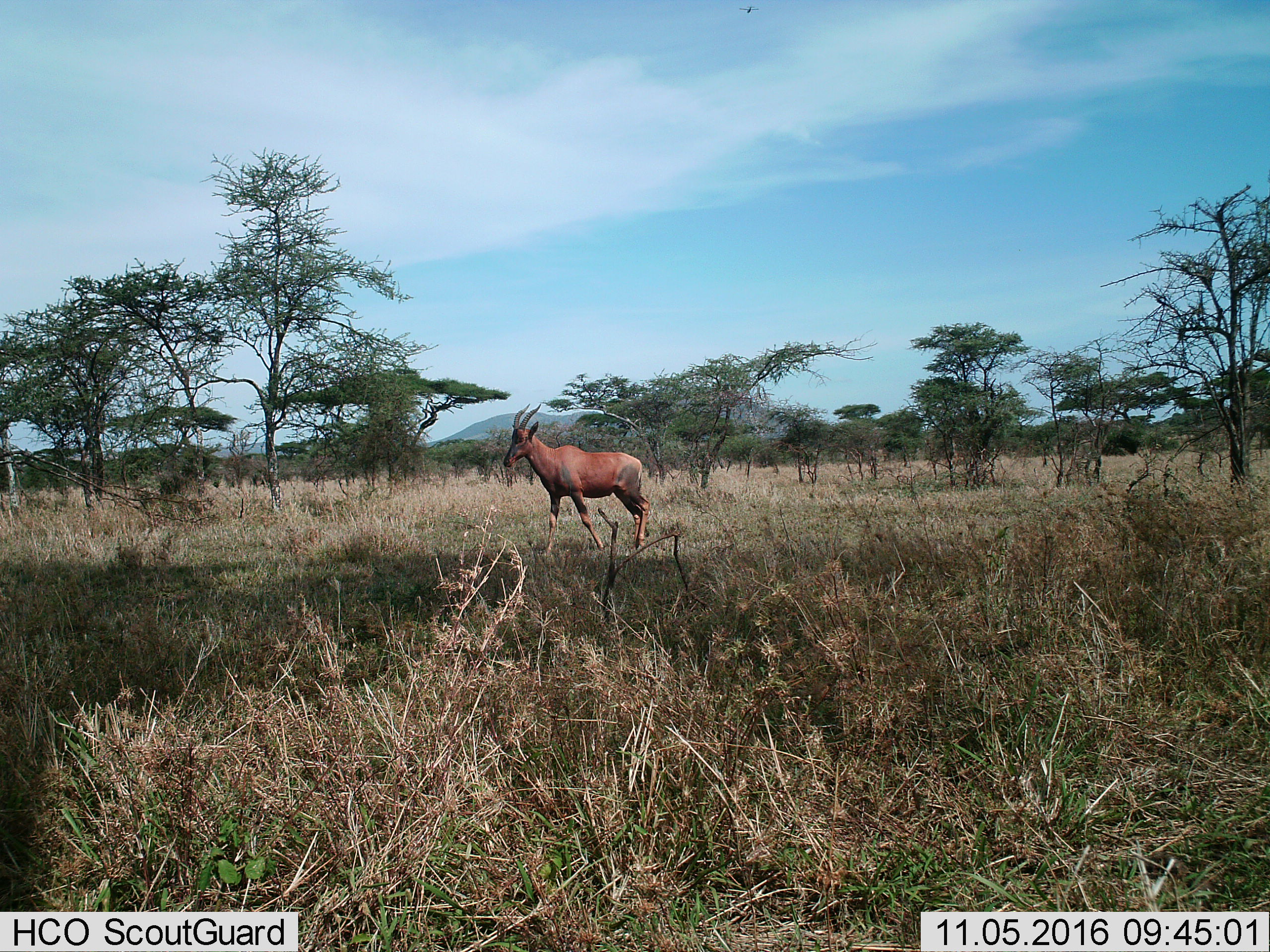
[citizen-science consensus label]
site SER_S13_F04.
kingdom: Animalia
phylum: Chordata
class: Mammalia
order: Artiodactyla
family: Bovidae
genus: Damaliscus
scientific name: Damaliscus lunatus jimela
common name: topi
Topi (Damaliscus lunatus jimela), count 1. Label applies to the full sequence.